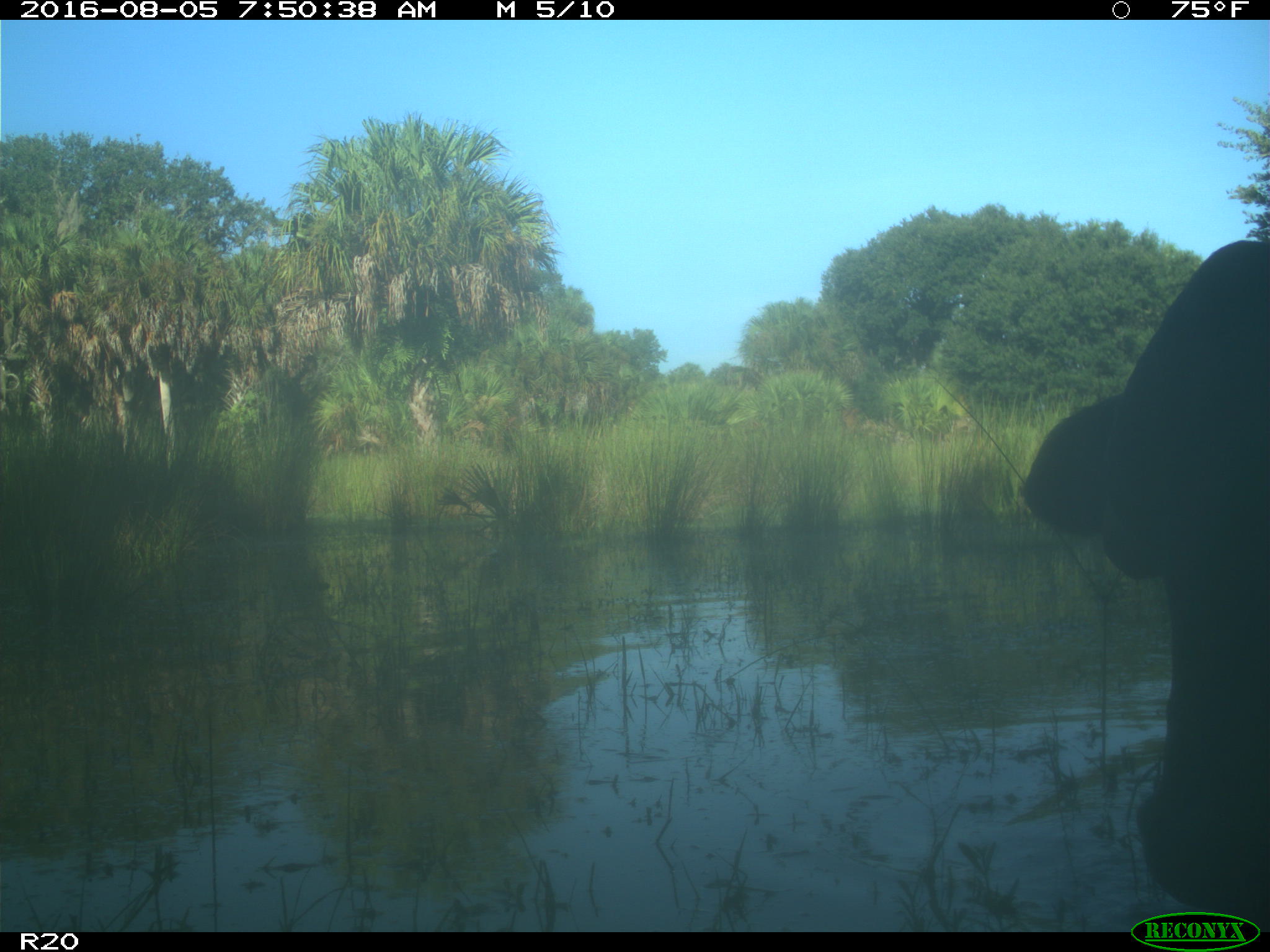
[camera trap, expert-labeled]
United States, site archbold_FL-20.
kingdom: Animalia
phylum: Chordata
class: Mammalia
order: Artiodactyla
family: Bovidae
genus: Bos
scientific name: Bos taurus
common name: domestic cow